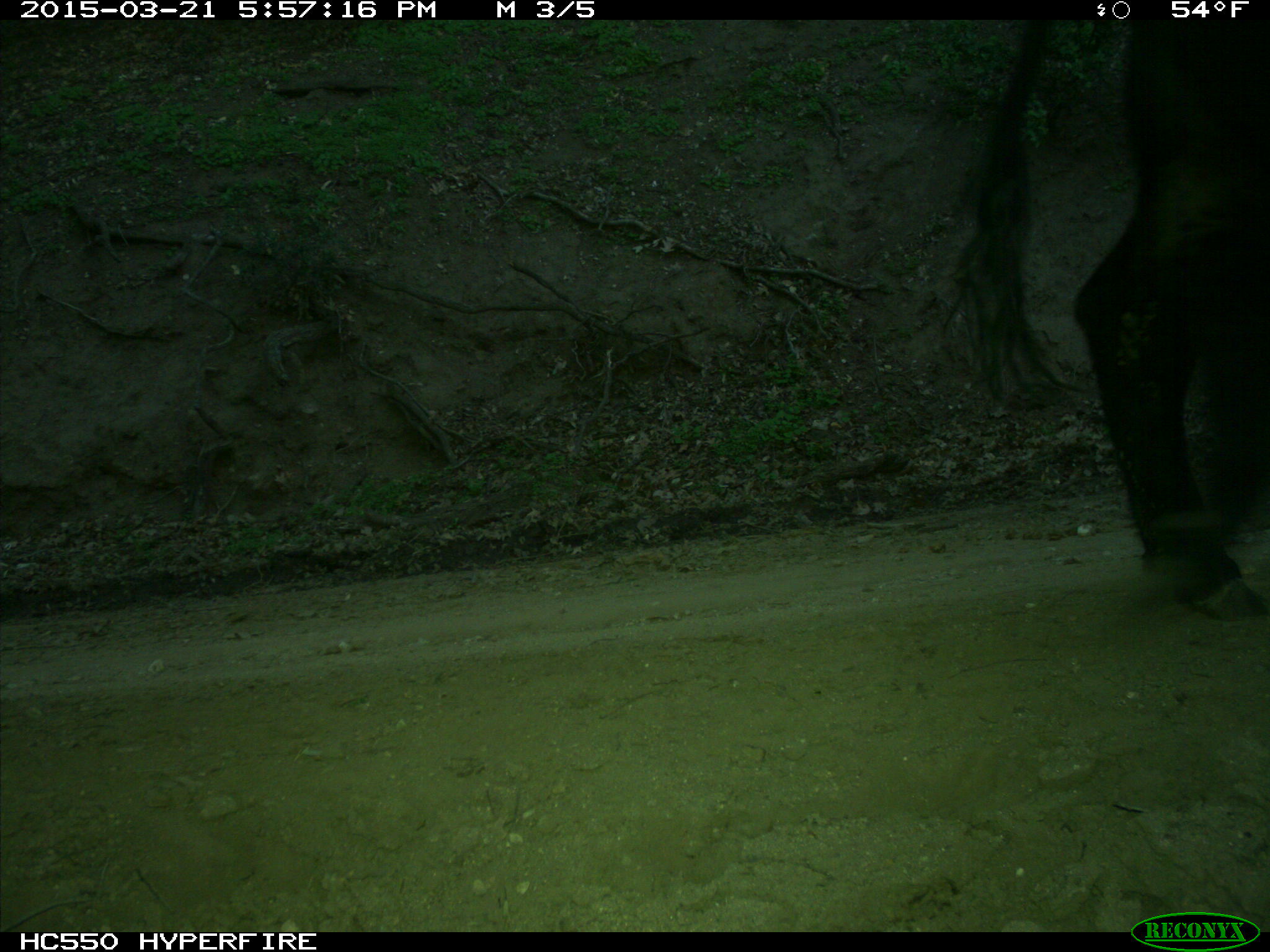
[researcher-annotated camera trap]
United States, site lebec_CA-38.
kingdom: Animalia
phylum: Chordata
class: Mammalia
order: Artiodactyla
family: Bovidae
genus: Bos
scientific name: Bos taurus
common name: domestic cow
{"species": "Bos taurus (domestic cow)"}